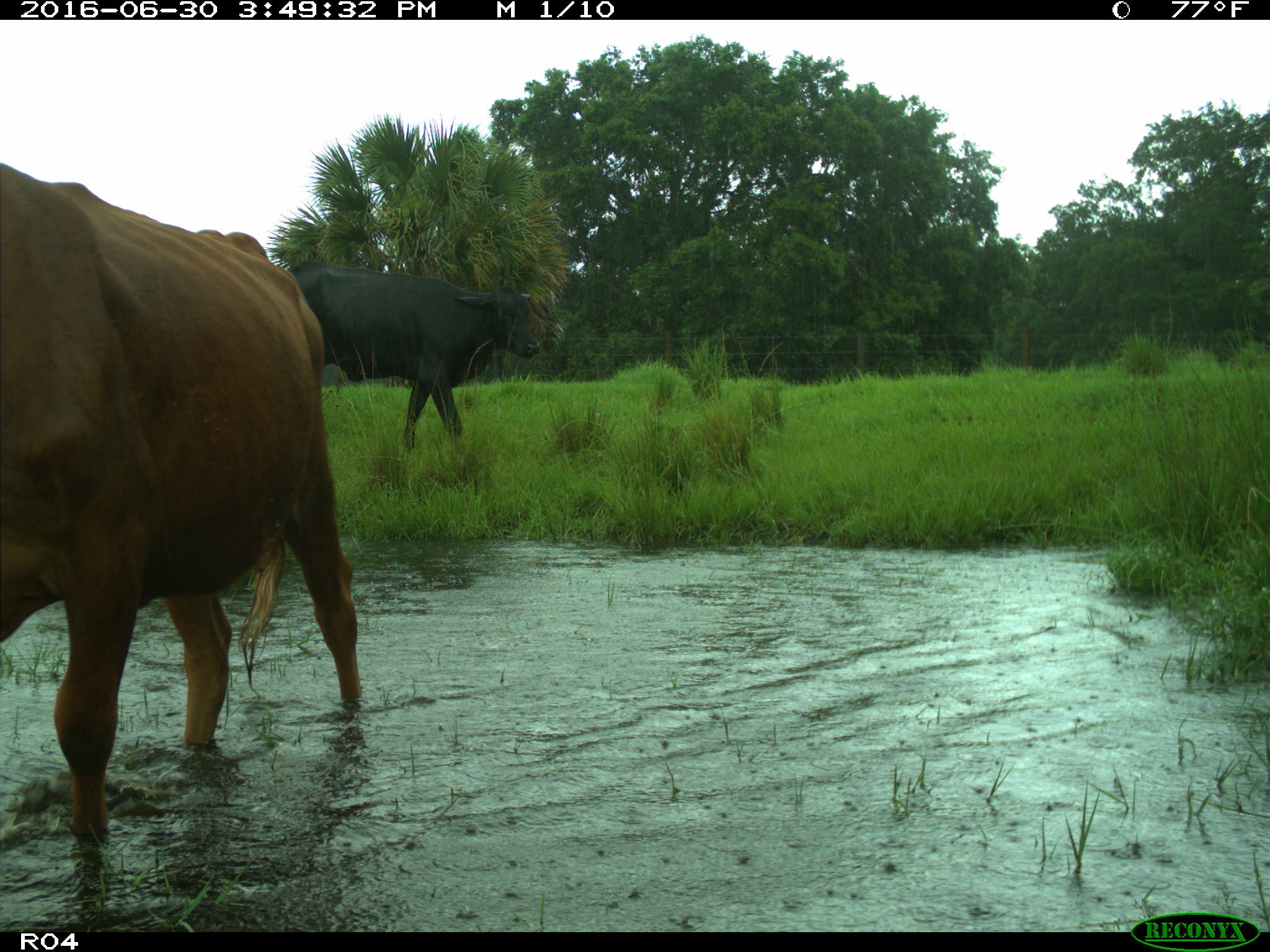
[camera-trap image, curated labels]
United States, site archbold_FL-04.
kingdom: Animalia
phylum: Chordata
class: Mammalia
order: Artiodactyla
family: Bovidae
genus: Bos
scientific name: Bos taurus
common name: domestic cow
Bos taurus (domestic cow).